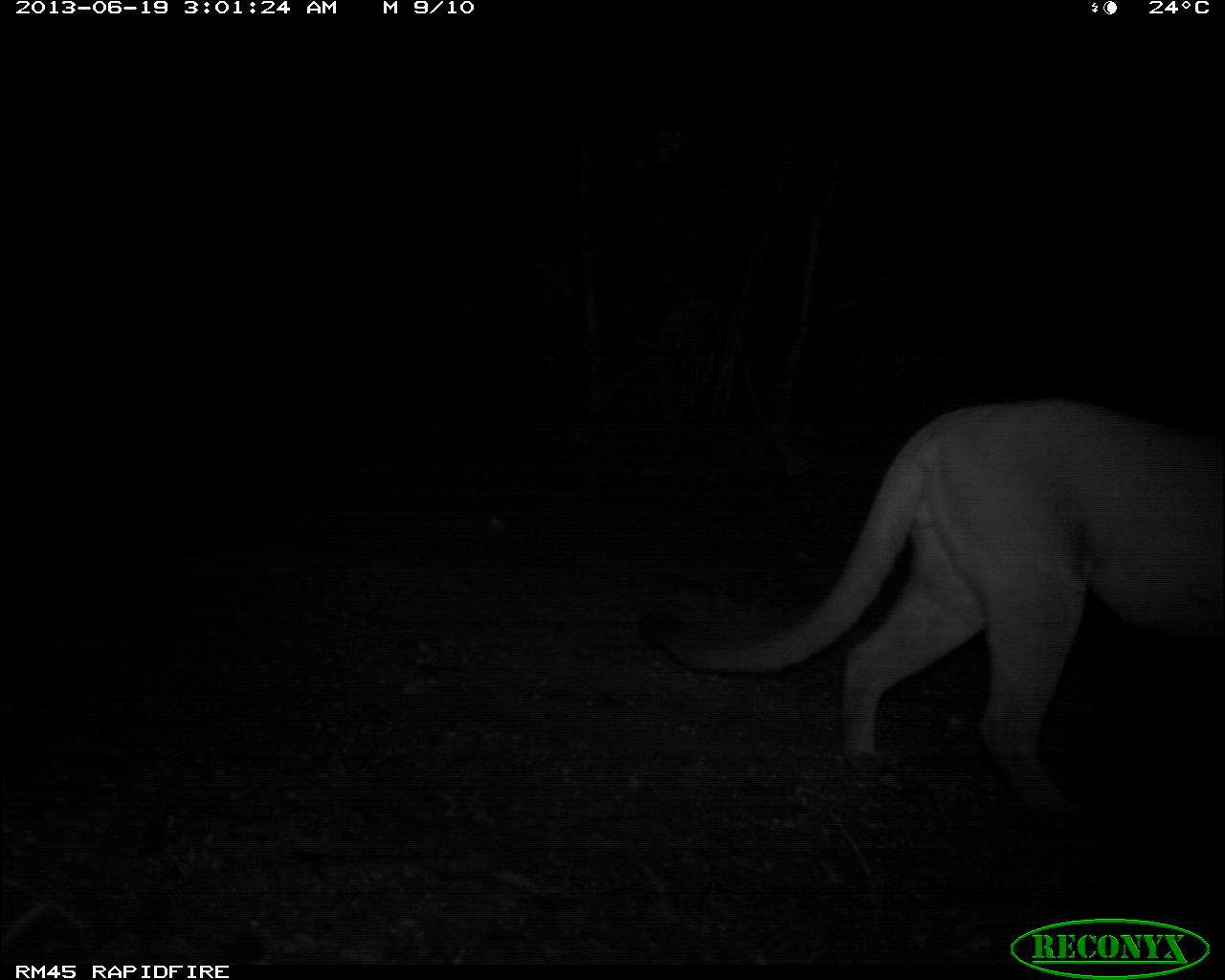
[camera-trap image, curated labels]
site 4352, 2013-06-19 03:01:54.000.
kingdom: Animalia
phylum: Chordata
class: Mammalia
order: Carnivora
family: Felidae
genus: Puma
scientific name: Puma concolor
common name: mountain lion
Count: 1.